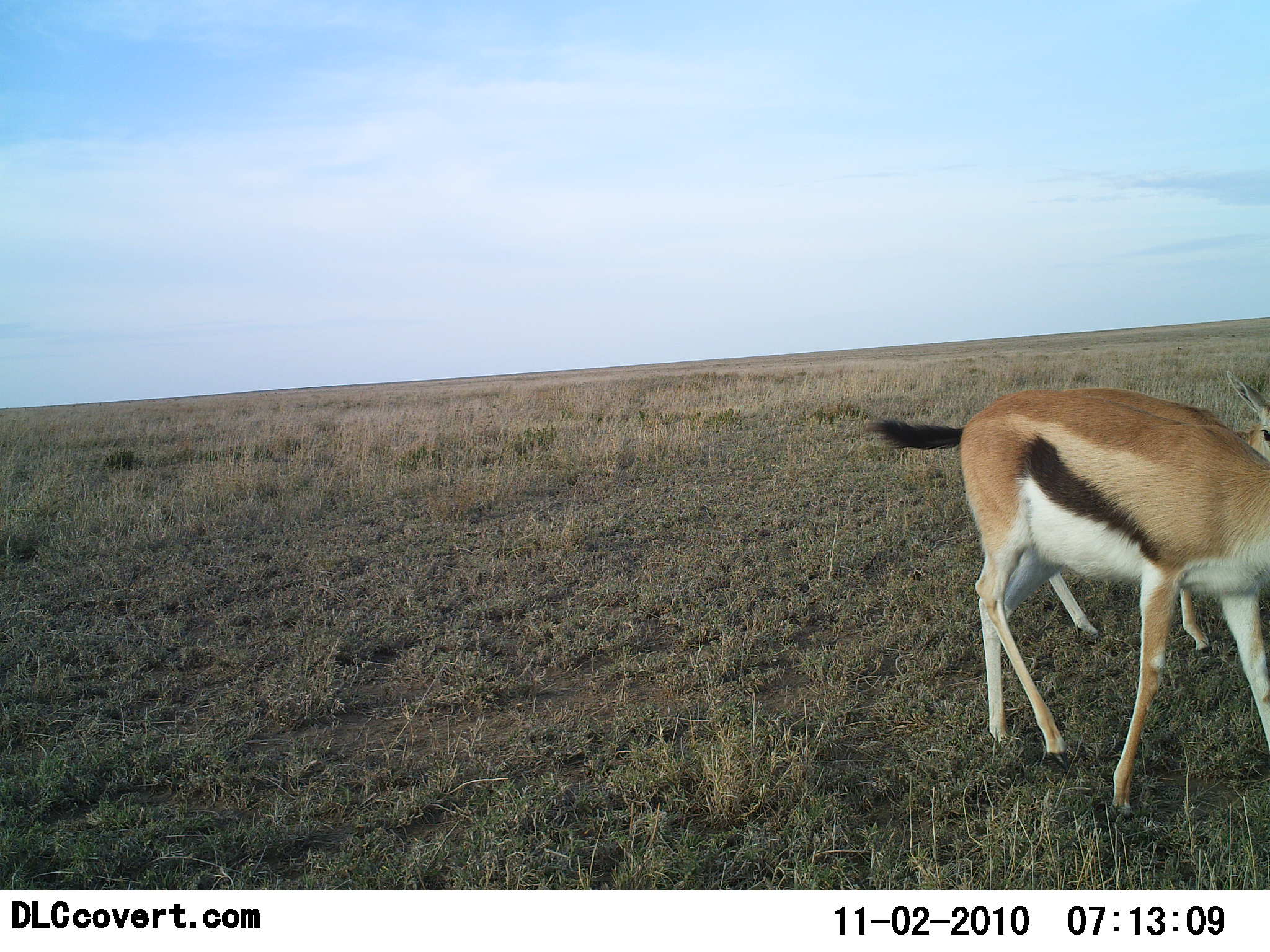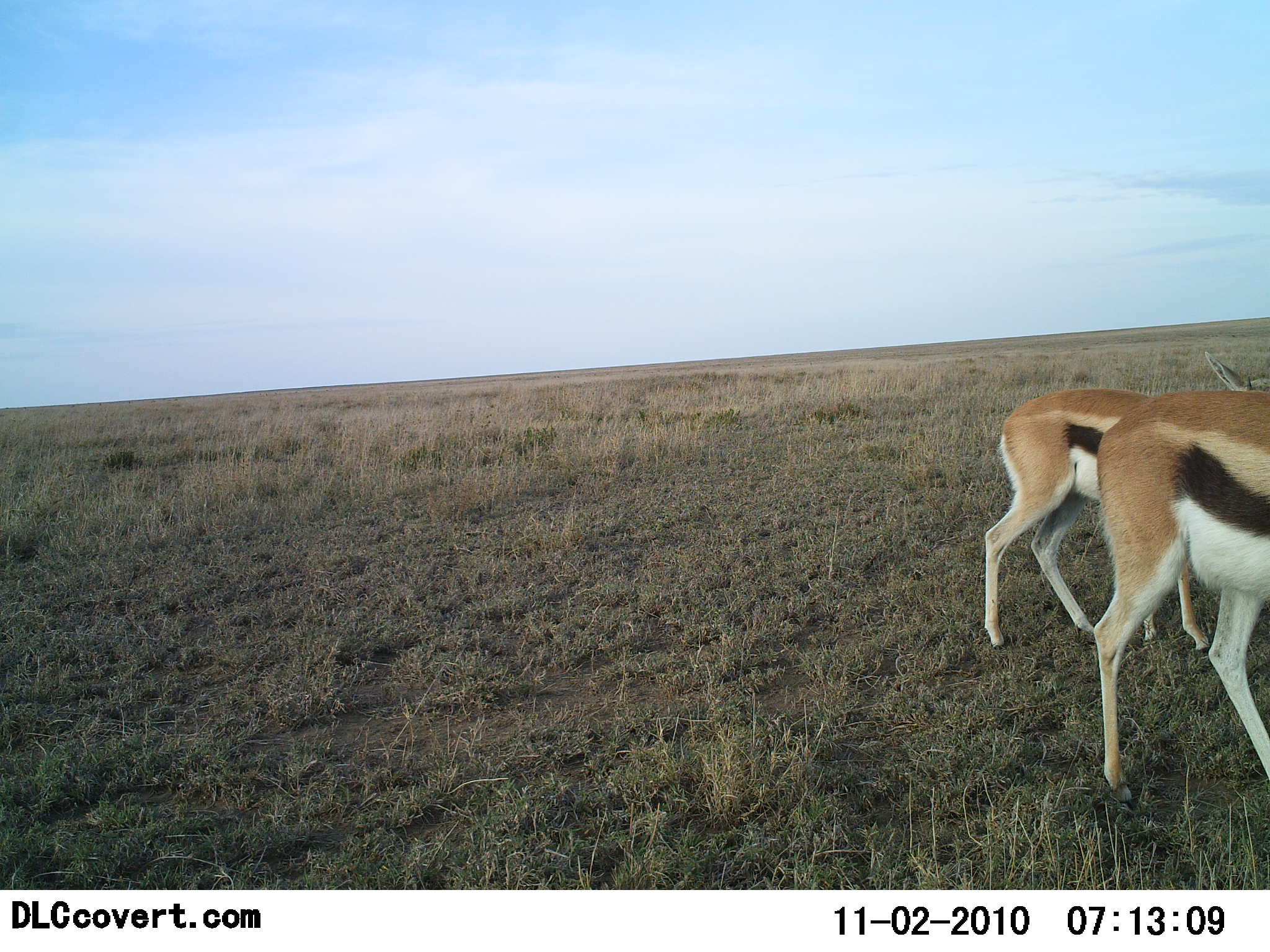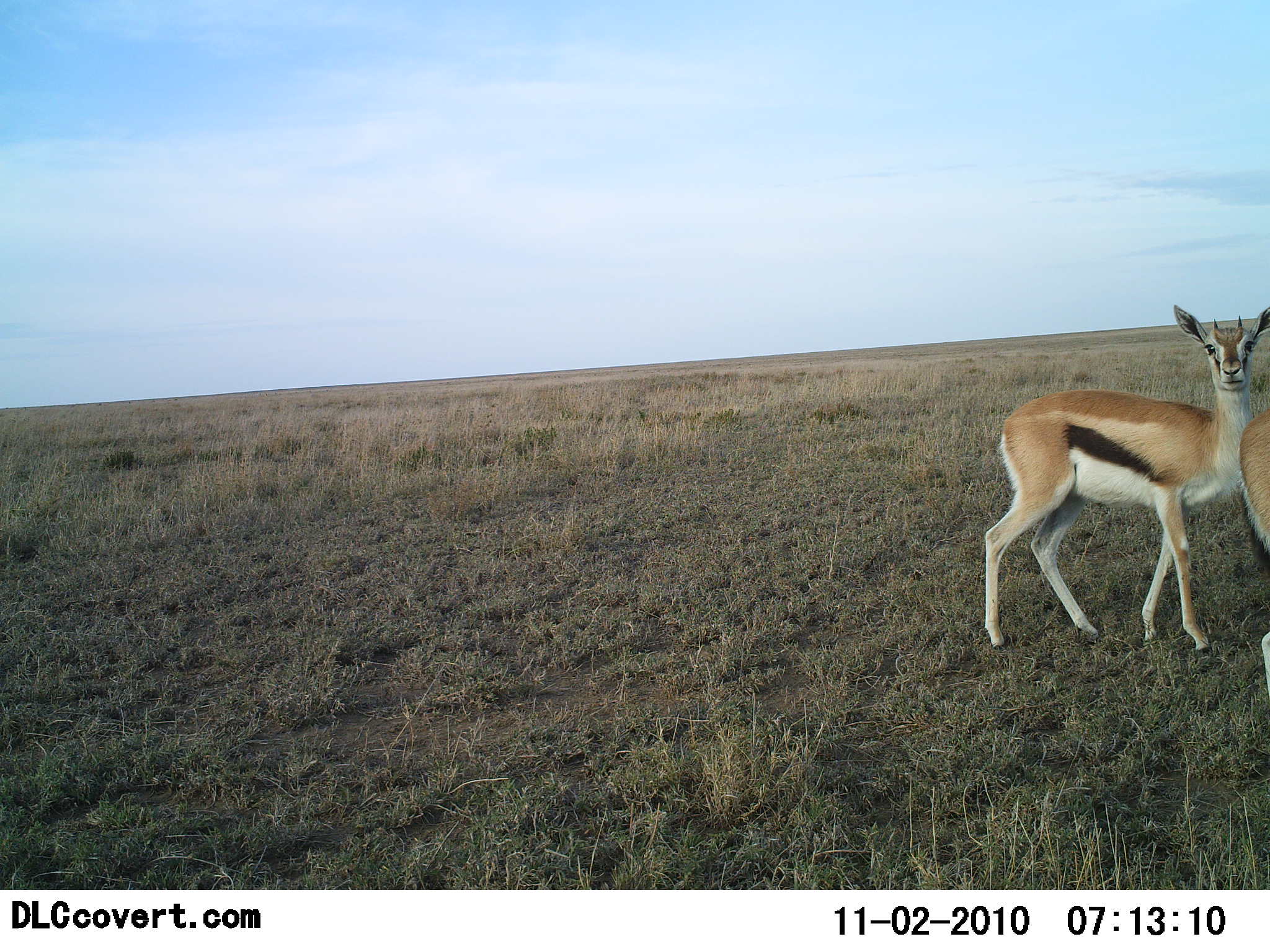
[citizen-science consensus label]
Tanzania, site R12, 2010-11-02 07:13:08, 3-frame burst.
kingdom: Animalia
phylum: Chordata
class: Mammalia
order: Artiodactyla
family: Bovidae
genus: Eudorcas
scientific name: Eudorcas thomsonii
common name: thomson's gazelle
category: gazellethomsons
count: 2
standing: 31%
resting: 0%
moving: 69%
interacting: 0%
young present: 0%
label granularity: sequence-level